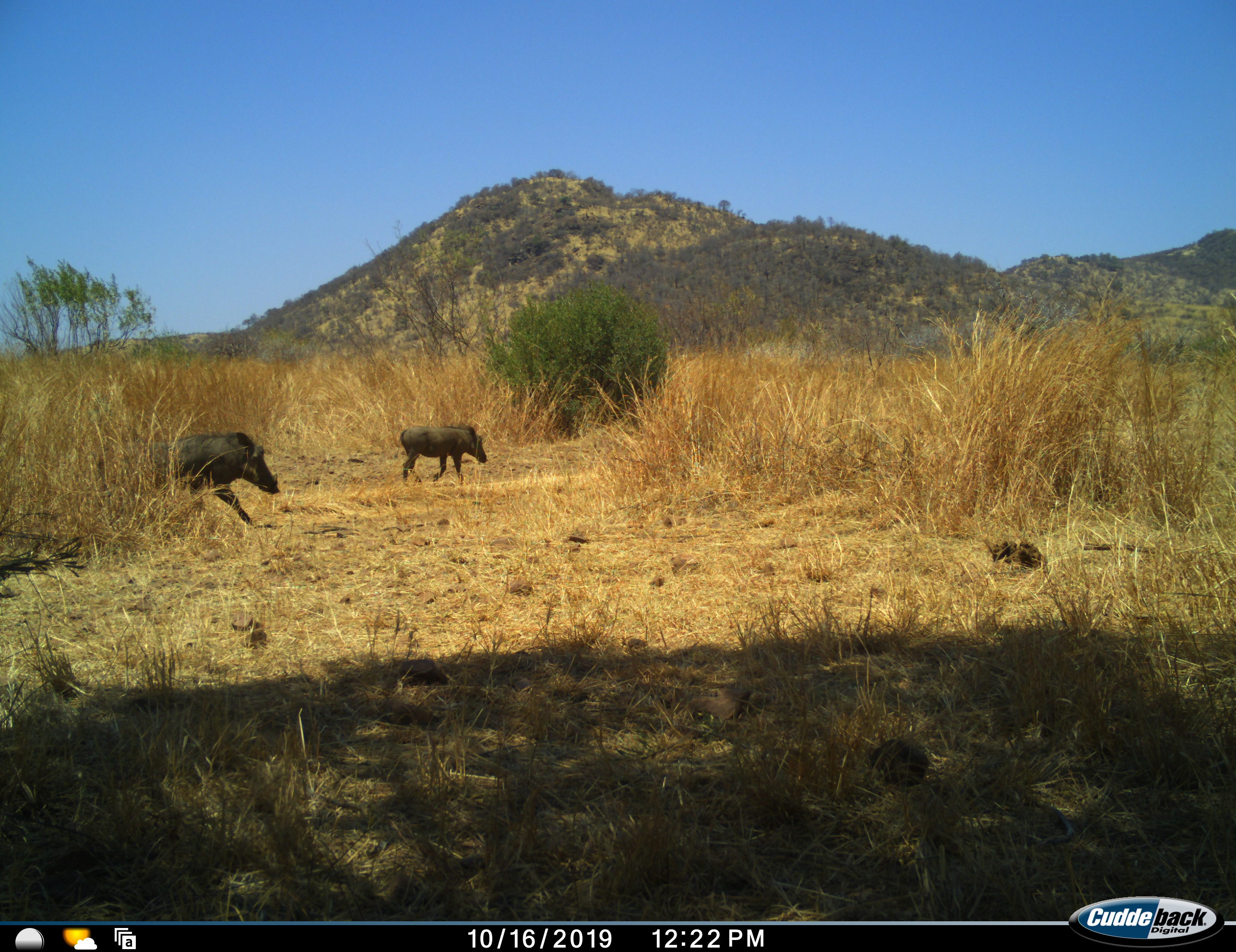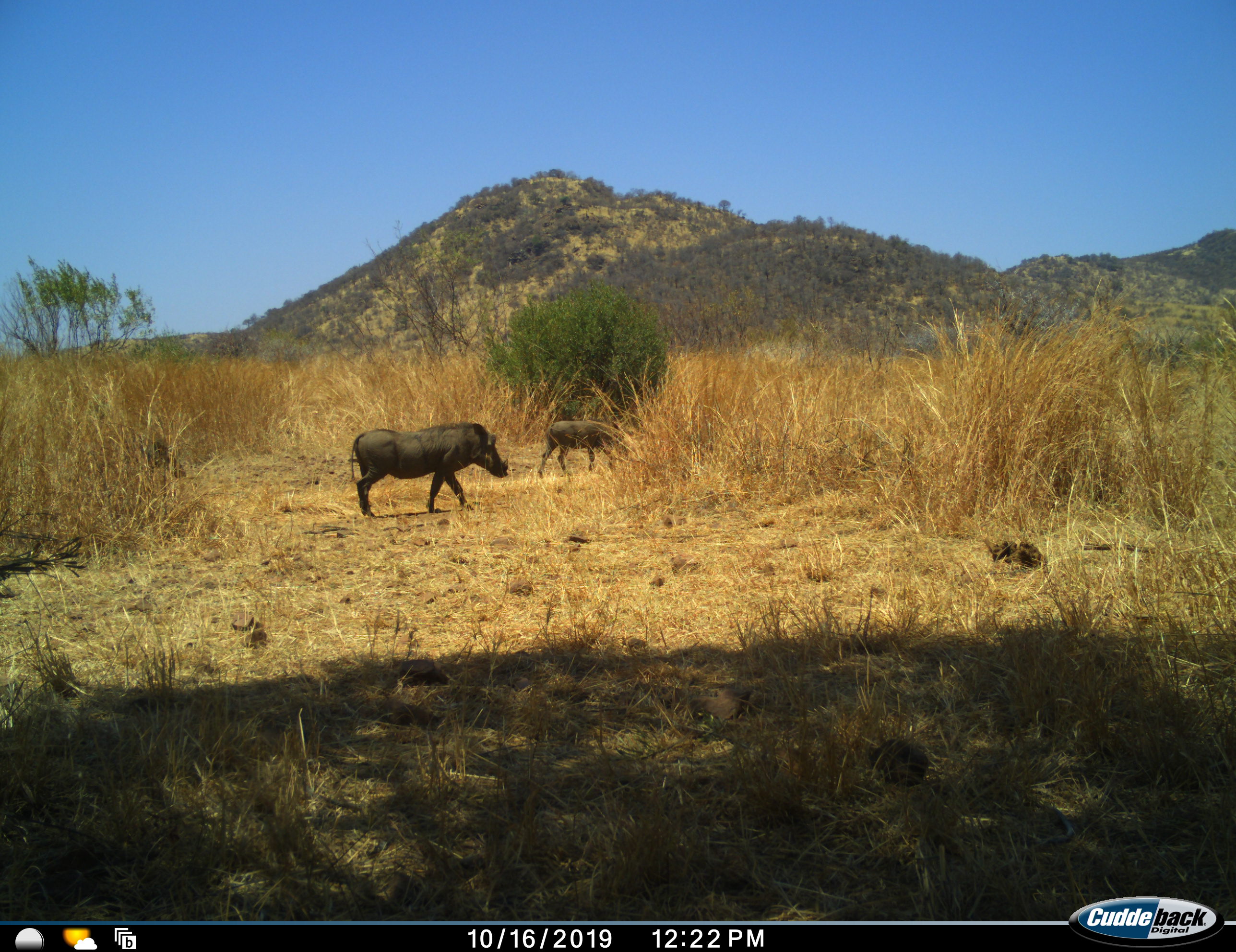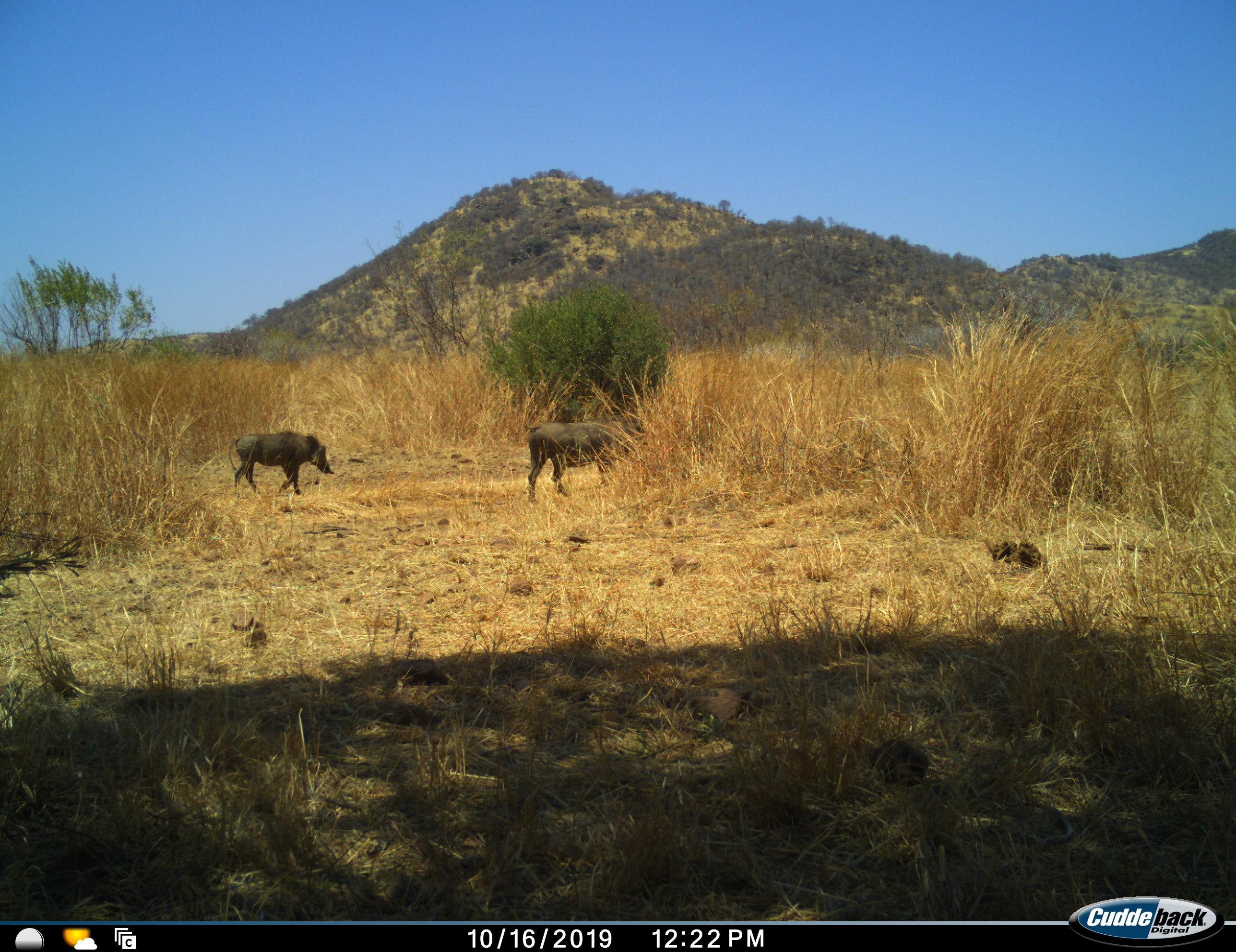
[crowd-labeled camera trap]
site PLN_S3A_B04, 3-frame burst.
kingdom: Animalia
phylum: Chordata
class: Mammalia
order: Artiodactyla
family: Suidae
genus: Phacochoerus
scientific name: Phacochoerus africanus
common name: warthog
Warthog (Phacochoerus africanus), count 3. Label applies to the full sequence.